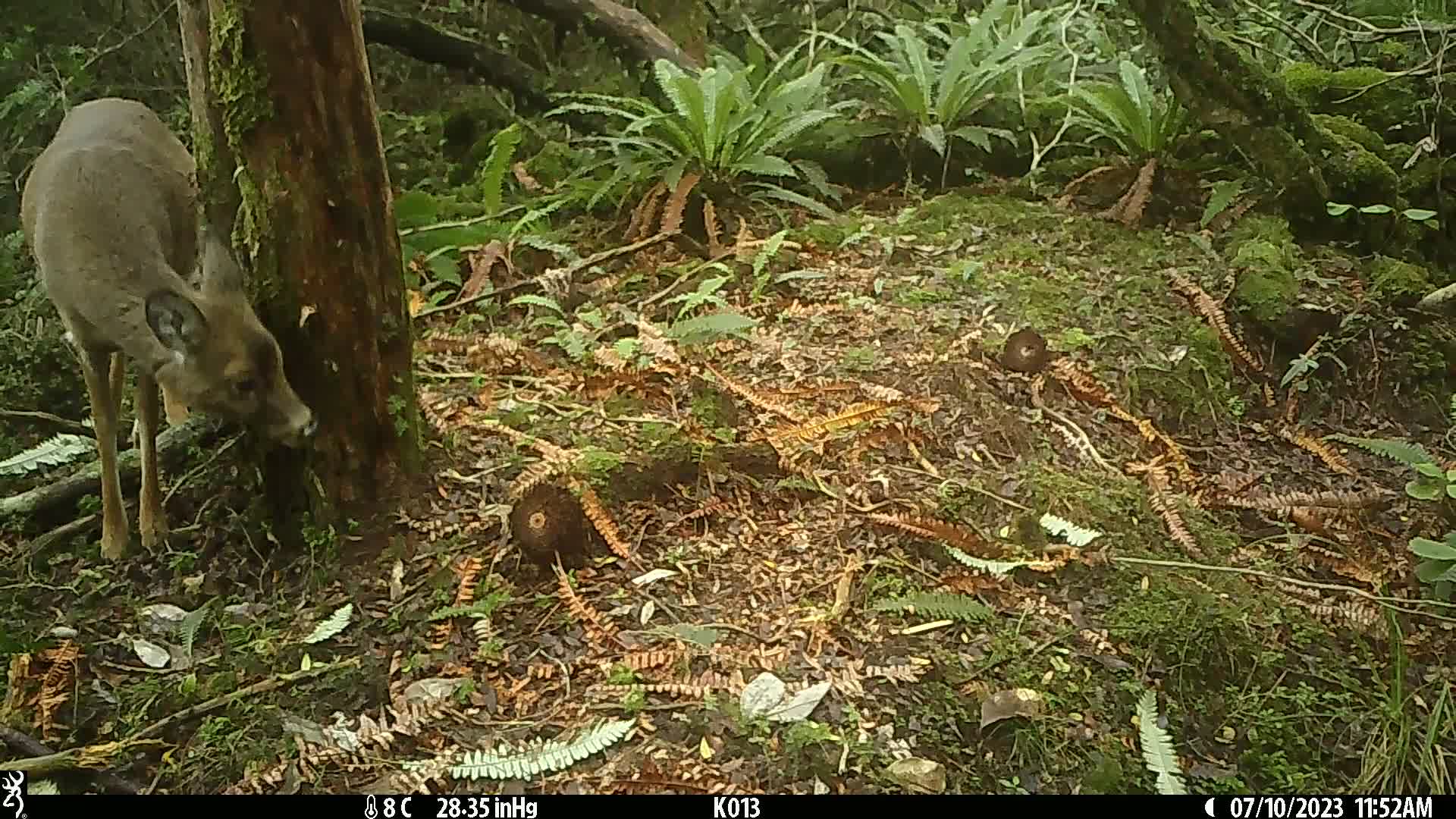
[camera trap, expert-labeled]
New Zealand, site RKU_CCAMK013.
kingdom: Animalia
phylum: Chordata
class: Mammalia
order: Artiodactyla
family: Cervidae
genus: Odocoileus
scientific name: Odocoileus virginianus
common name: white-tailed deer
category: white tailed deer